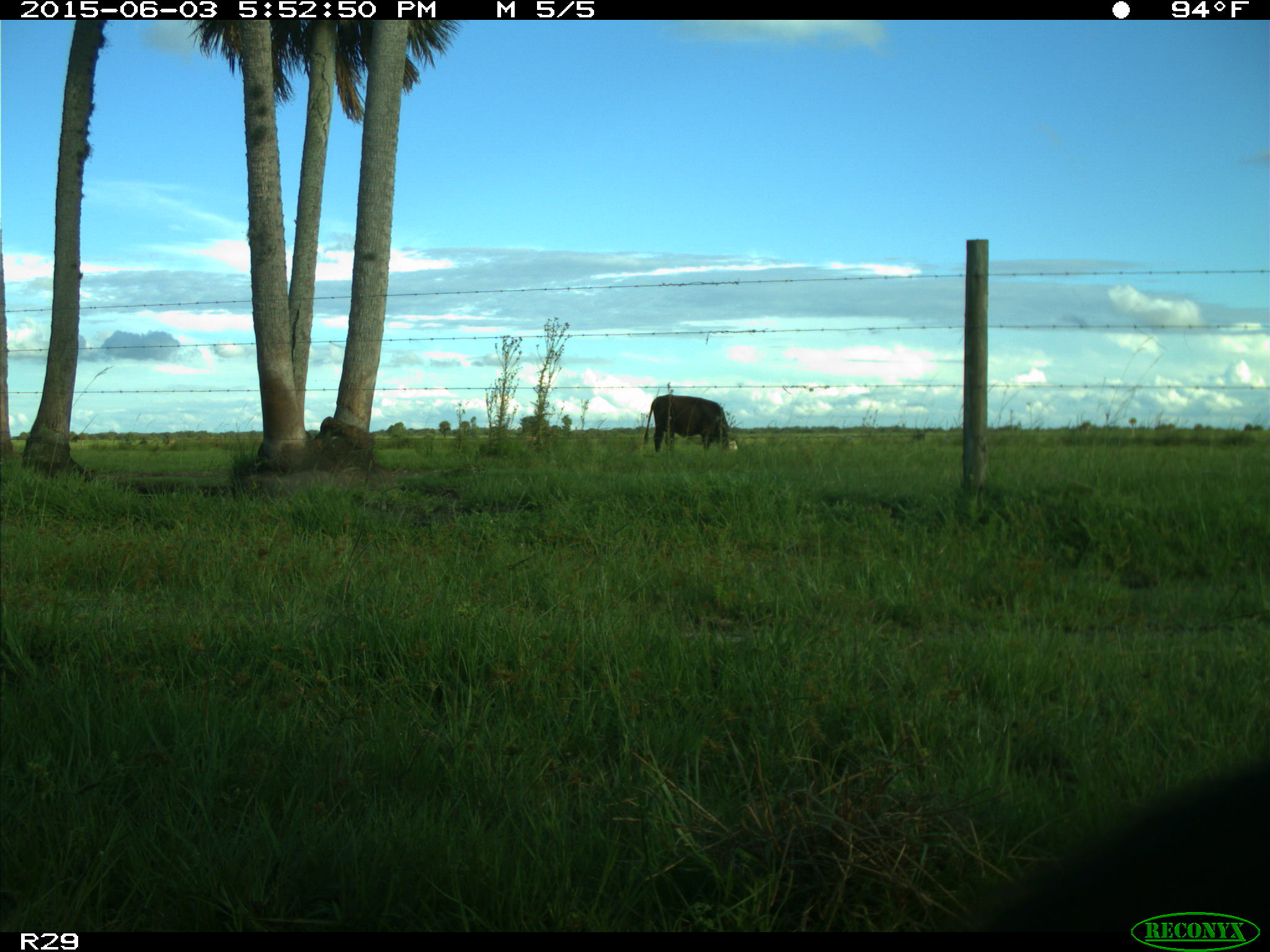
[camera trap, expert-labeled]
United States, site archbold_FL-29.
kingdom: Animalia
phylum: Chordata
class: Mammalia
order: Artiodactyla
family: Bovidae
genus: Bos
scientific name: Bos taurus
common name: domestic cow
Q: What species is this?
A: Bos taurus (domestic cow).